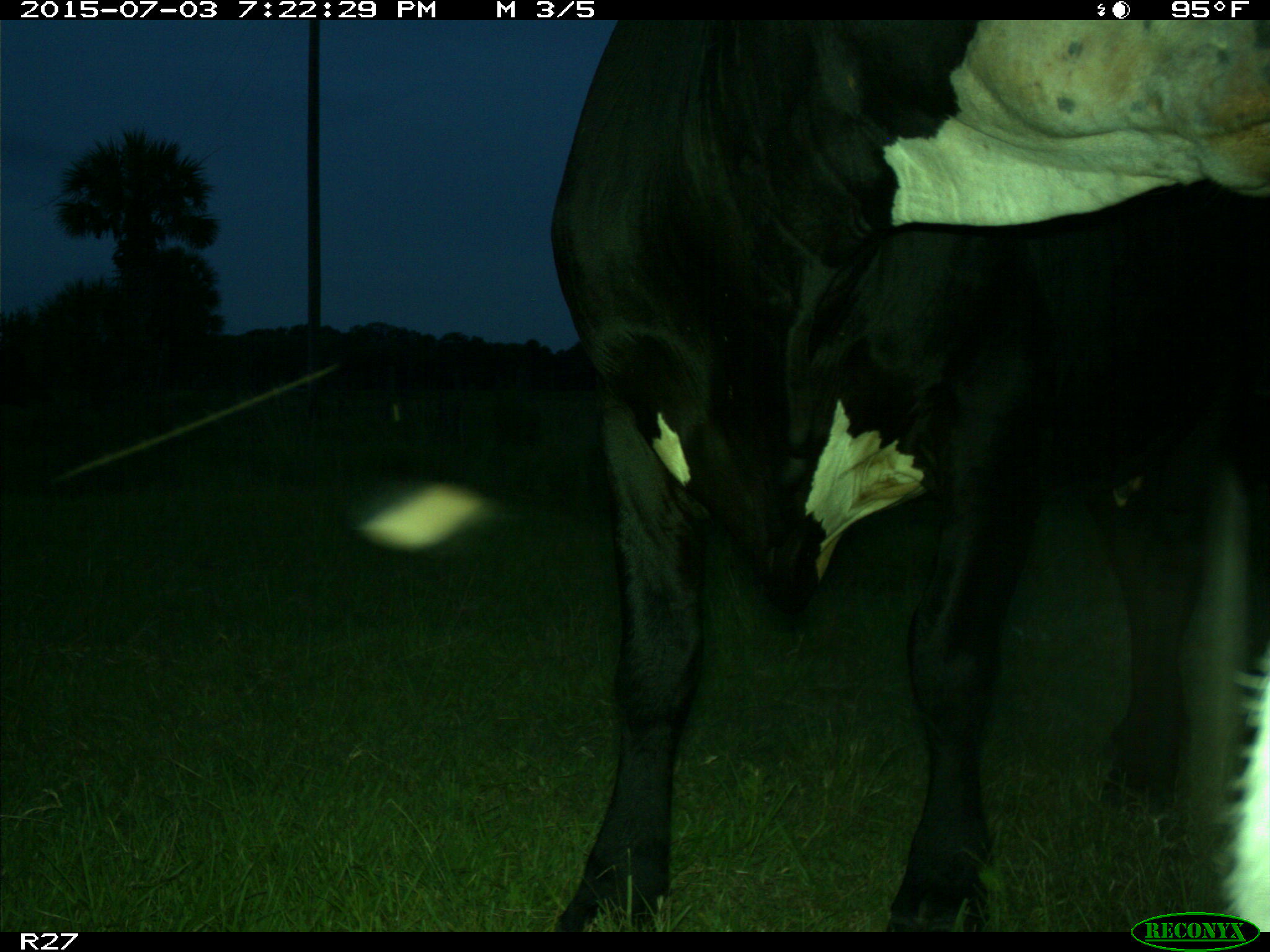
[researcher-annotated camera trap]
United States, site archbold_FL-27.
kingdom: Animalia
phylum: Chordata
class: Mammalia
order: Artiodactyla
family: Bovidae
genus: Bos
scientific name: Bos taurus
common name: domestic cow